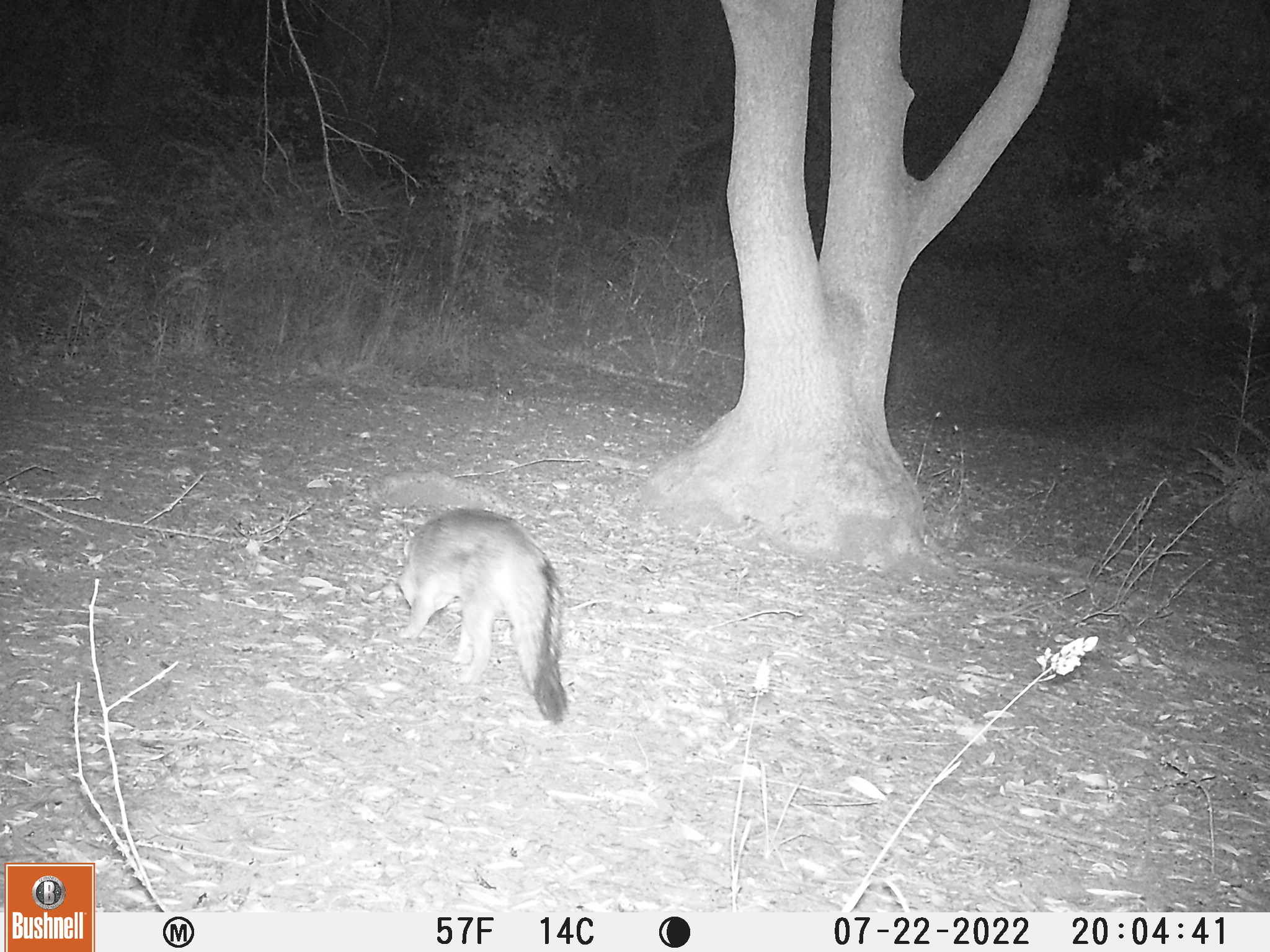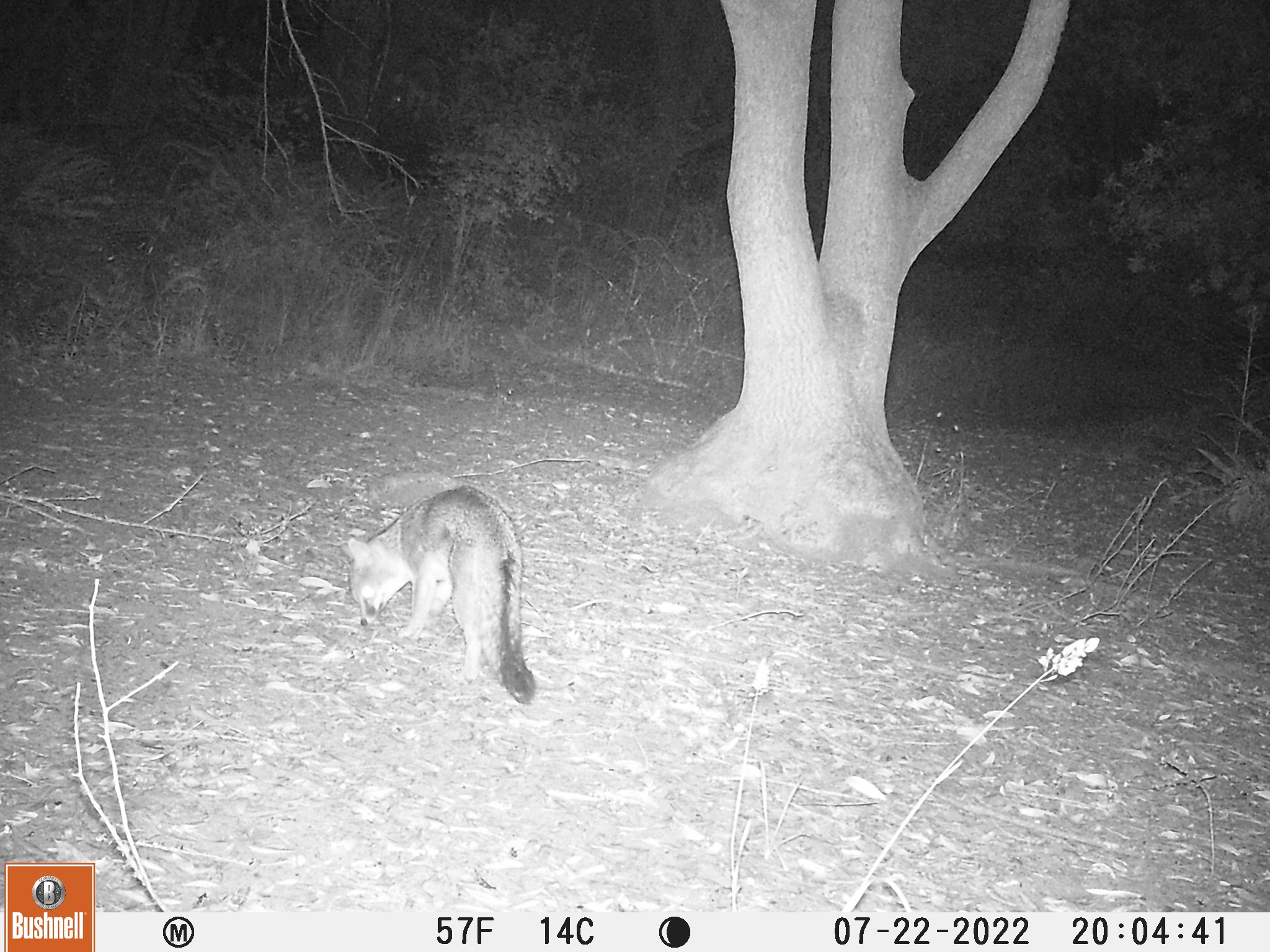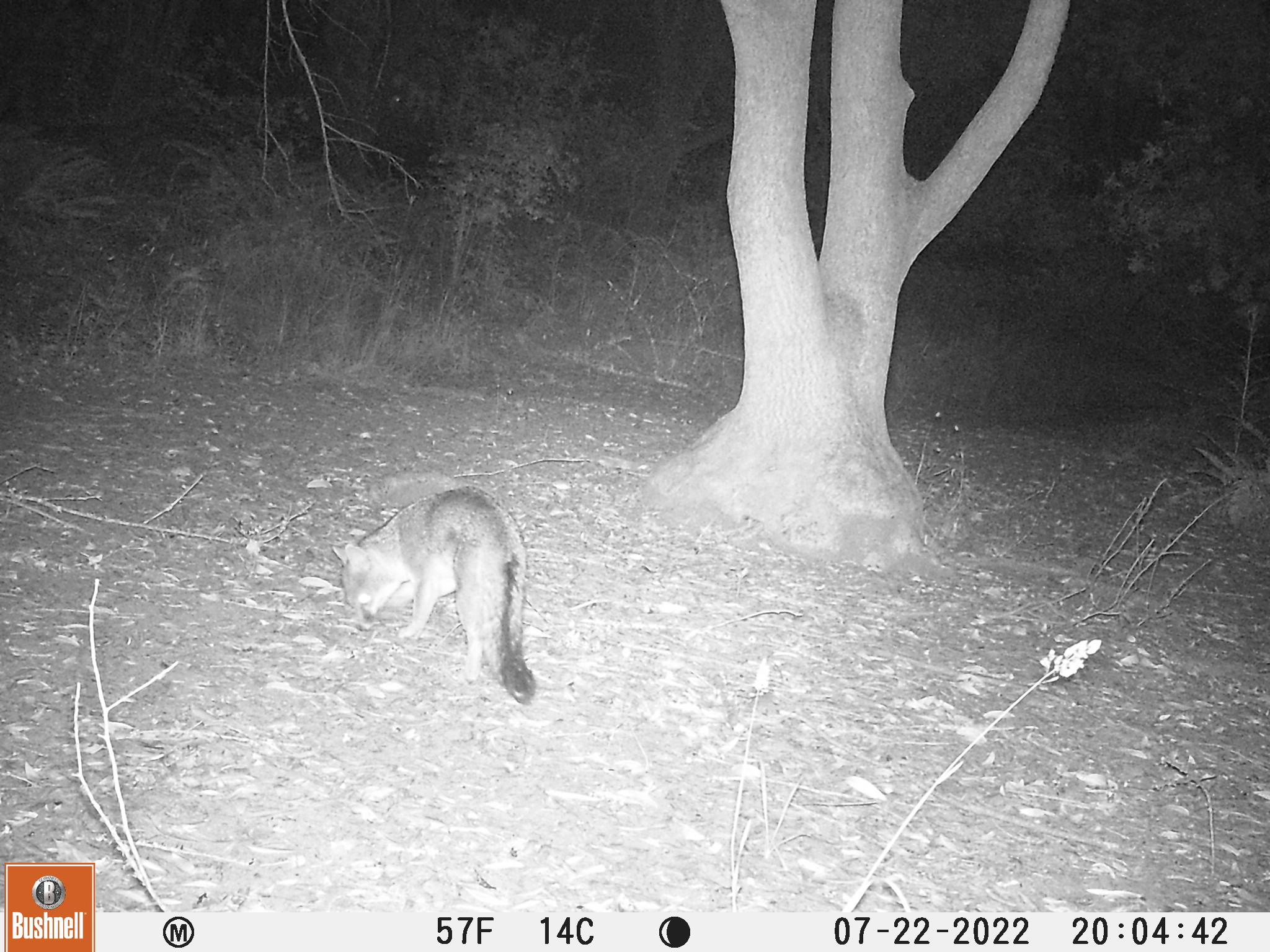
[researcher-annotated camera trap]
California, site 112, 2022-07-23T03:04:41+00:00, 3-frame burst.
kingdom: Animalia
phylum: Chordata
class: Mammalia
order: Carnivora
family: Canidae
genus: Urocyon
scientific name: Urocyon cinereoargenteus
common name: gray fox